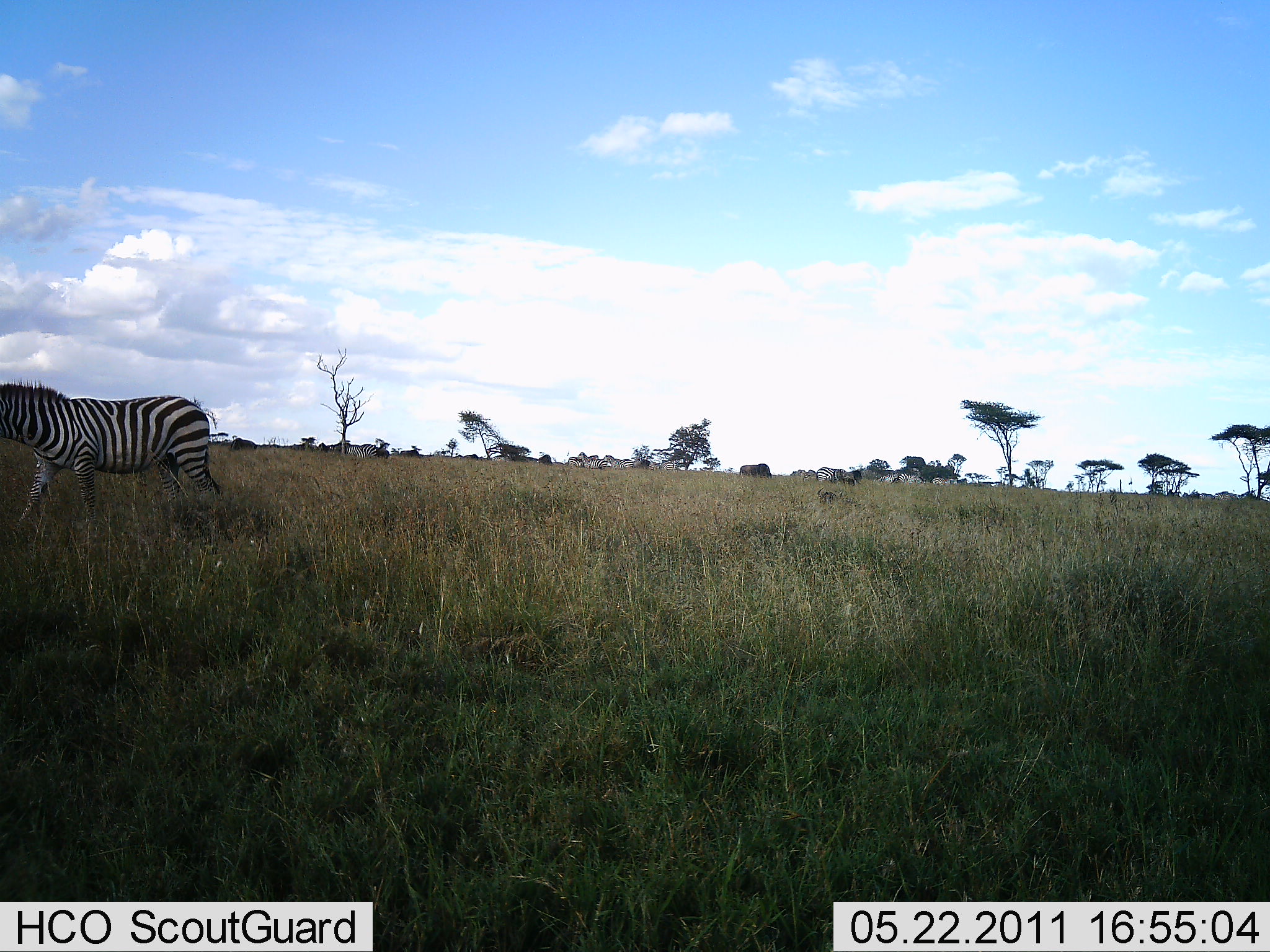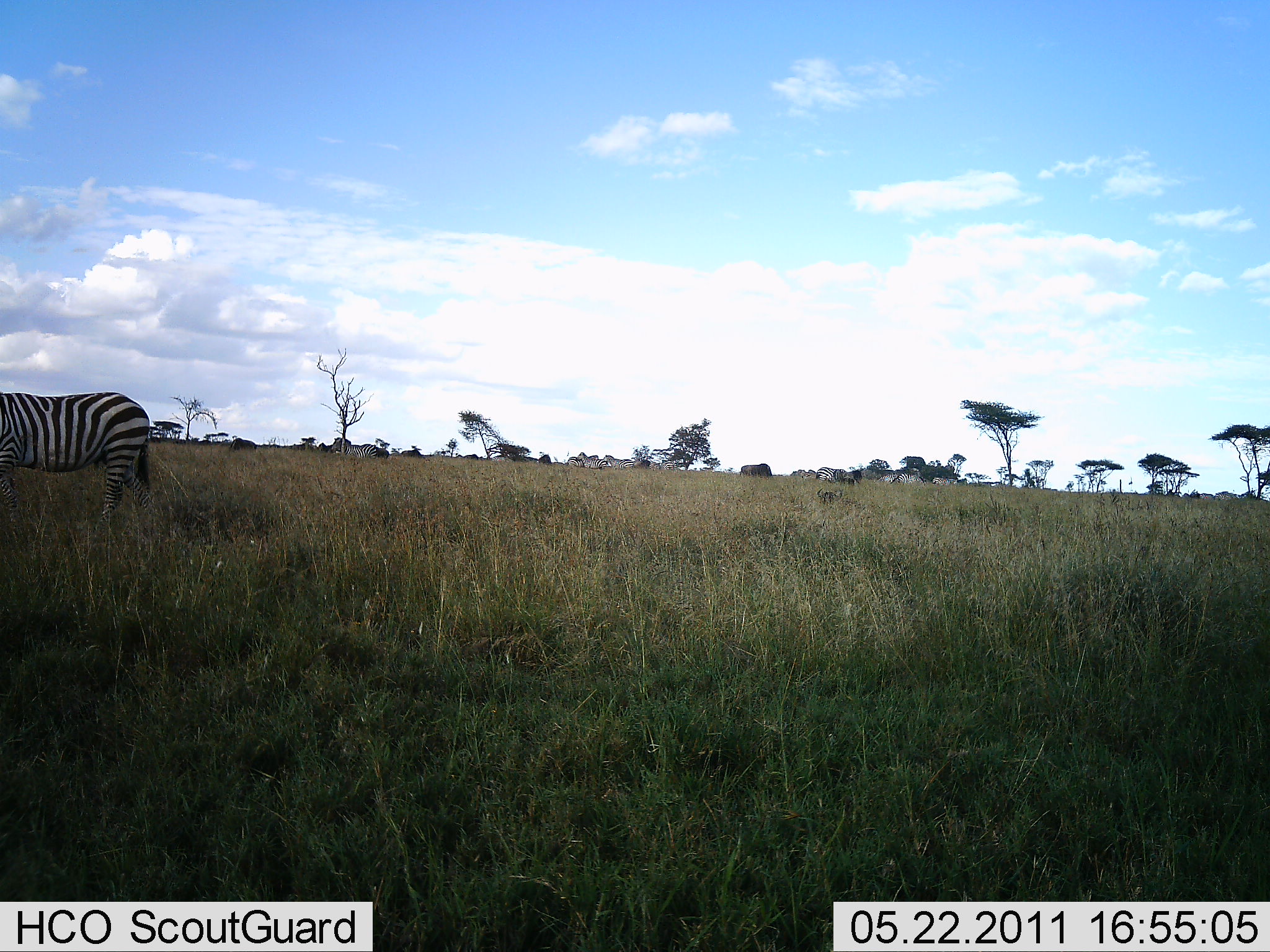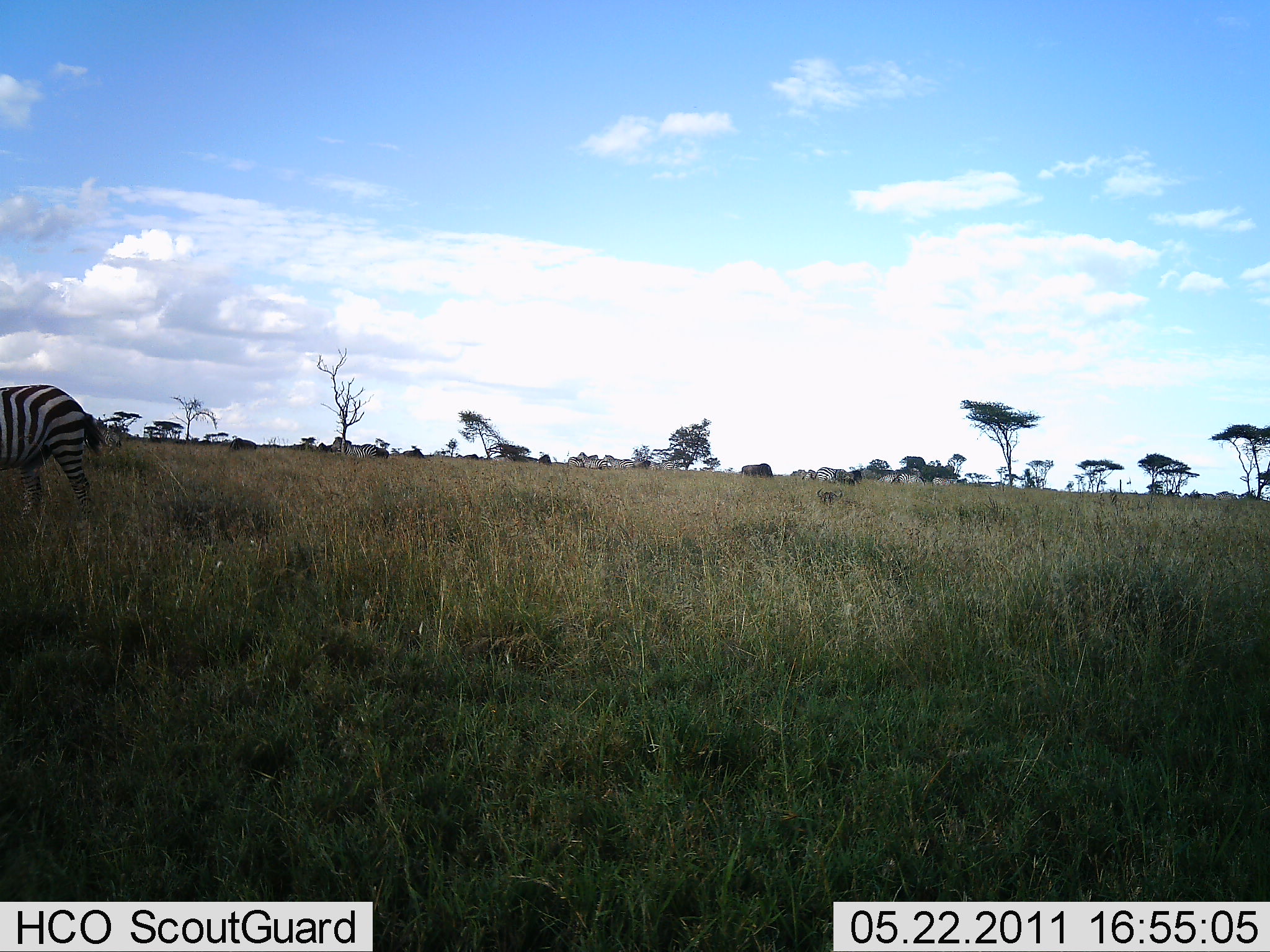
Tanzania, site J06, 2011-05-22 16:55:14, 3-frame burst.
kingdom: Animalia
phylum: Chordata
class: Mammalia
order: Perissodactyla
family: Equidae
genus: Equus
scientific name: Equus quagga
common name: plains zebra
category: zebra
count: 1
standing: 36%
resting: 7%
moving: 93%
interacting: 0%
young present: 0%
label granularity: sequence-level